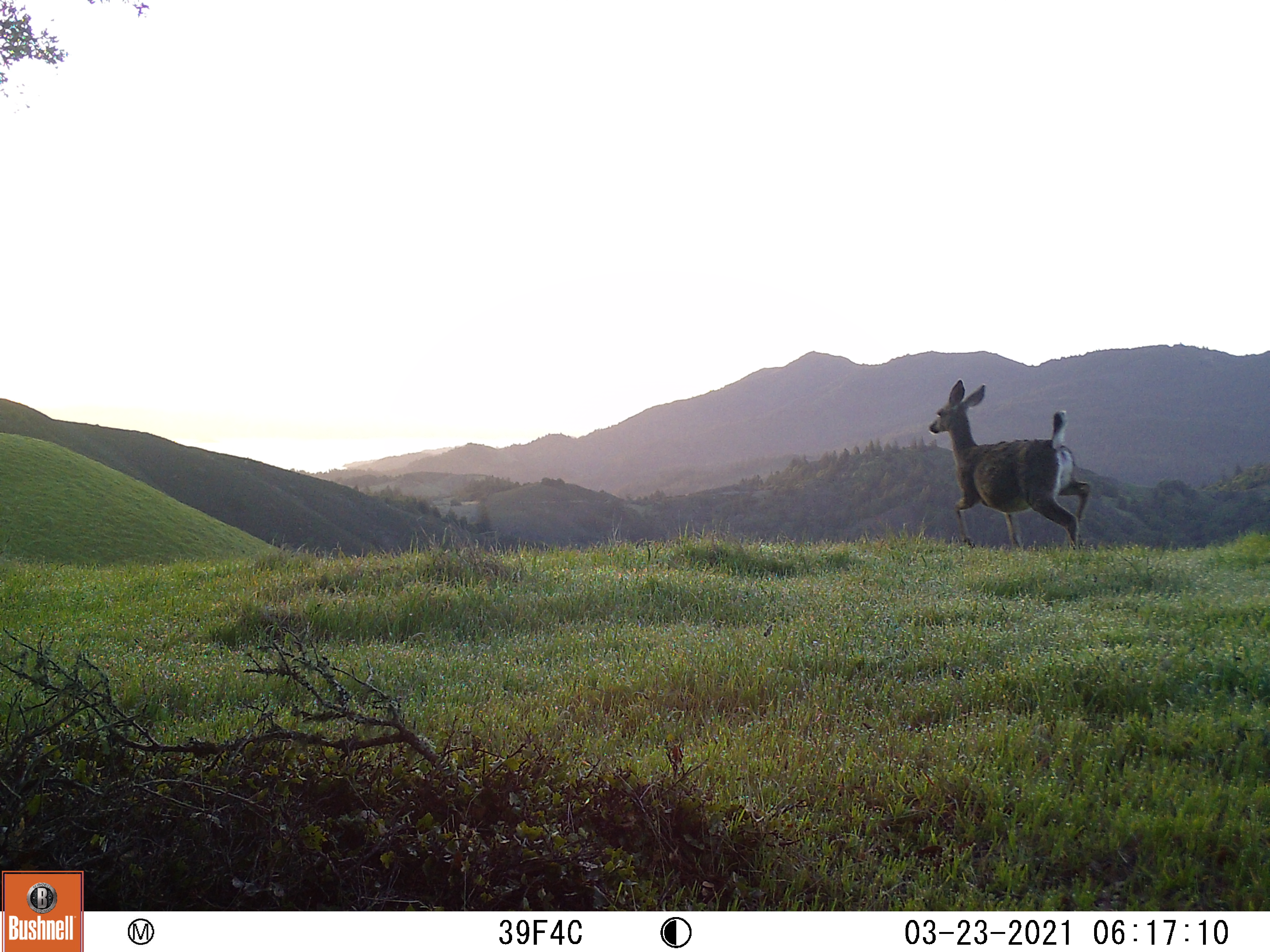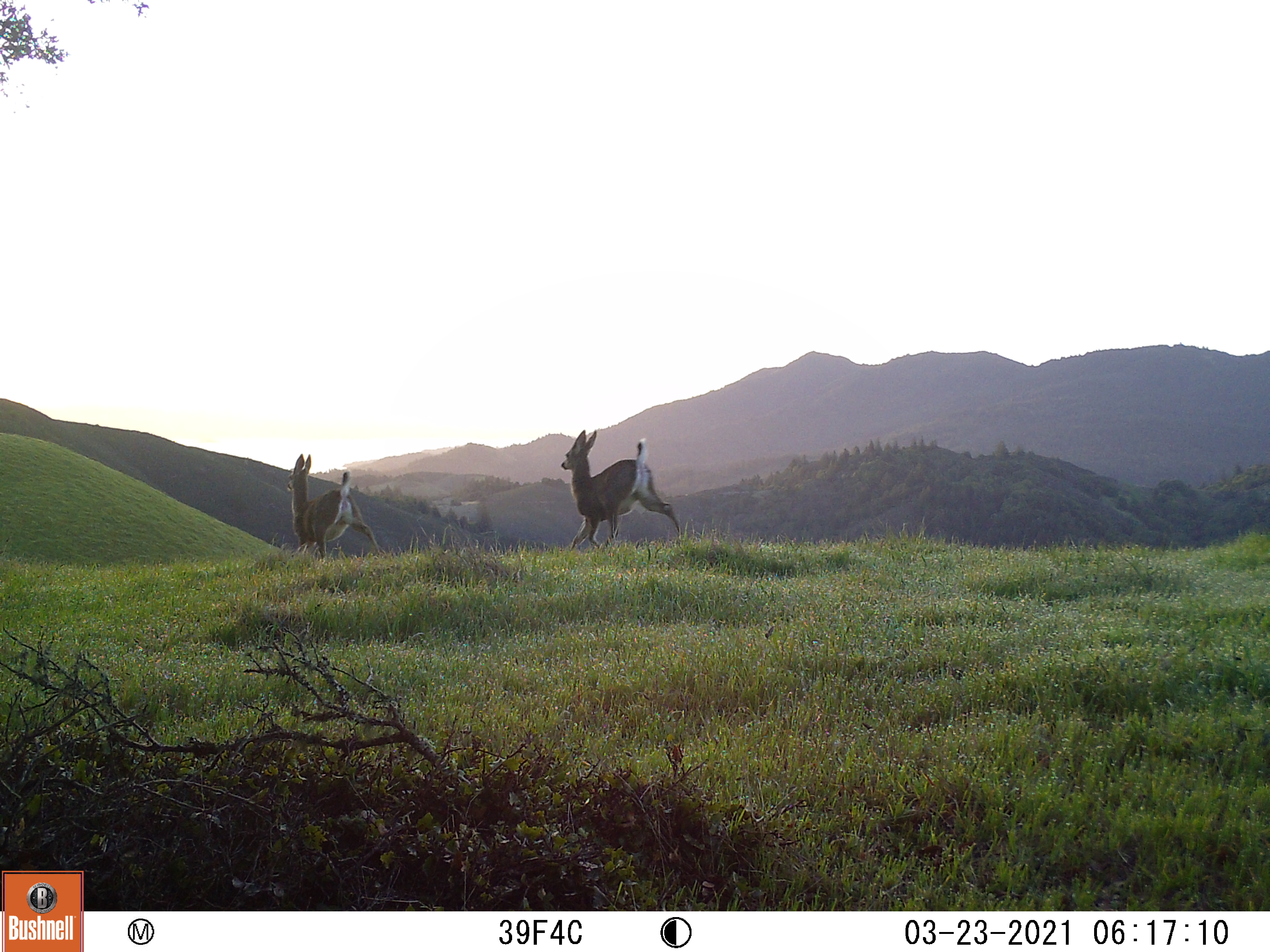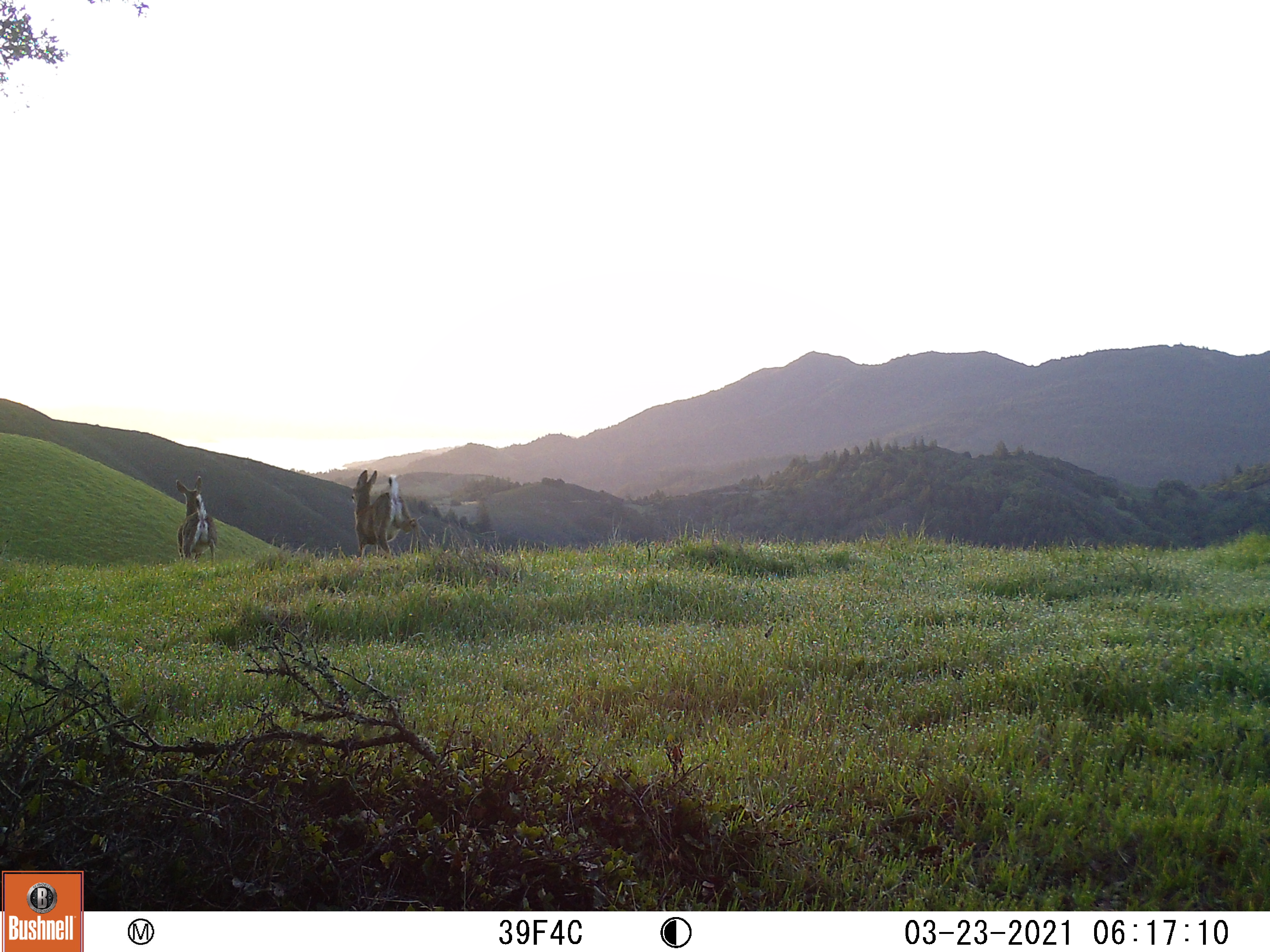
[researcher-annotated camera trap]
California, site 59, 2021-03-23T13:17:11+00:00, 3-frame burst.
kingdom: Animalia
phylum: Chordata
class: Mammalia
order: Artiodactyla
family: Cervidae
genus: Odocoileus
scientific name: Odocoileus hemionus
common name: mule deer